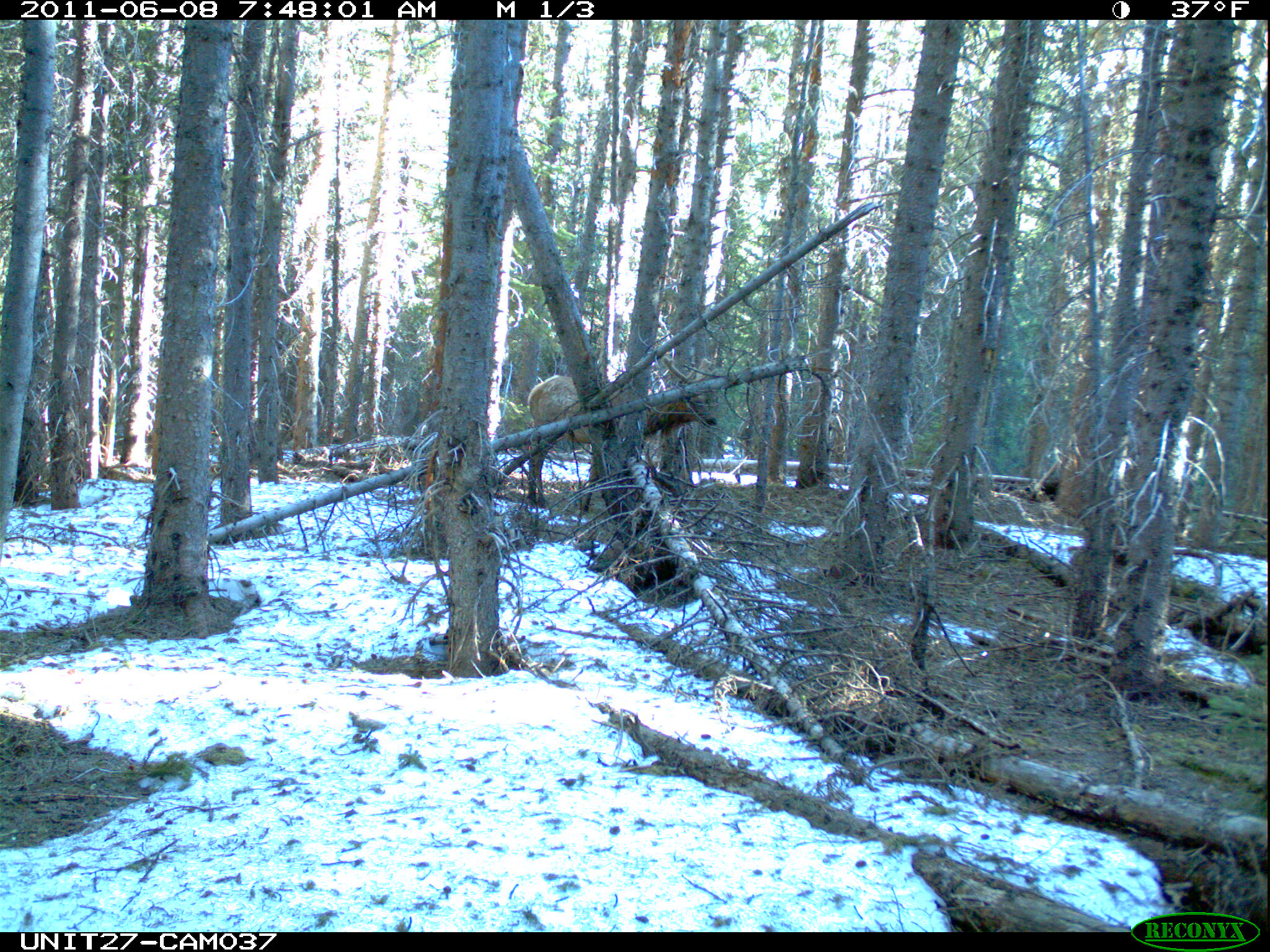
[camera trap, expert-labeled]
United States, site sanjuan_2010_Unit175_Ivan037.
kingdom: Animalia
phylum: Chordata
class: Mammalia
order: Artiodactyla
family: Cervidae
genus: Cervus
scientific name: Cervus elaphus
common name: red deer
Cervus elaphus (red deer).